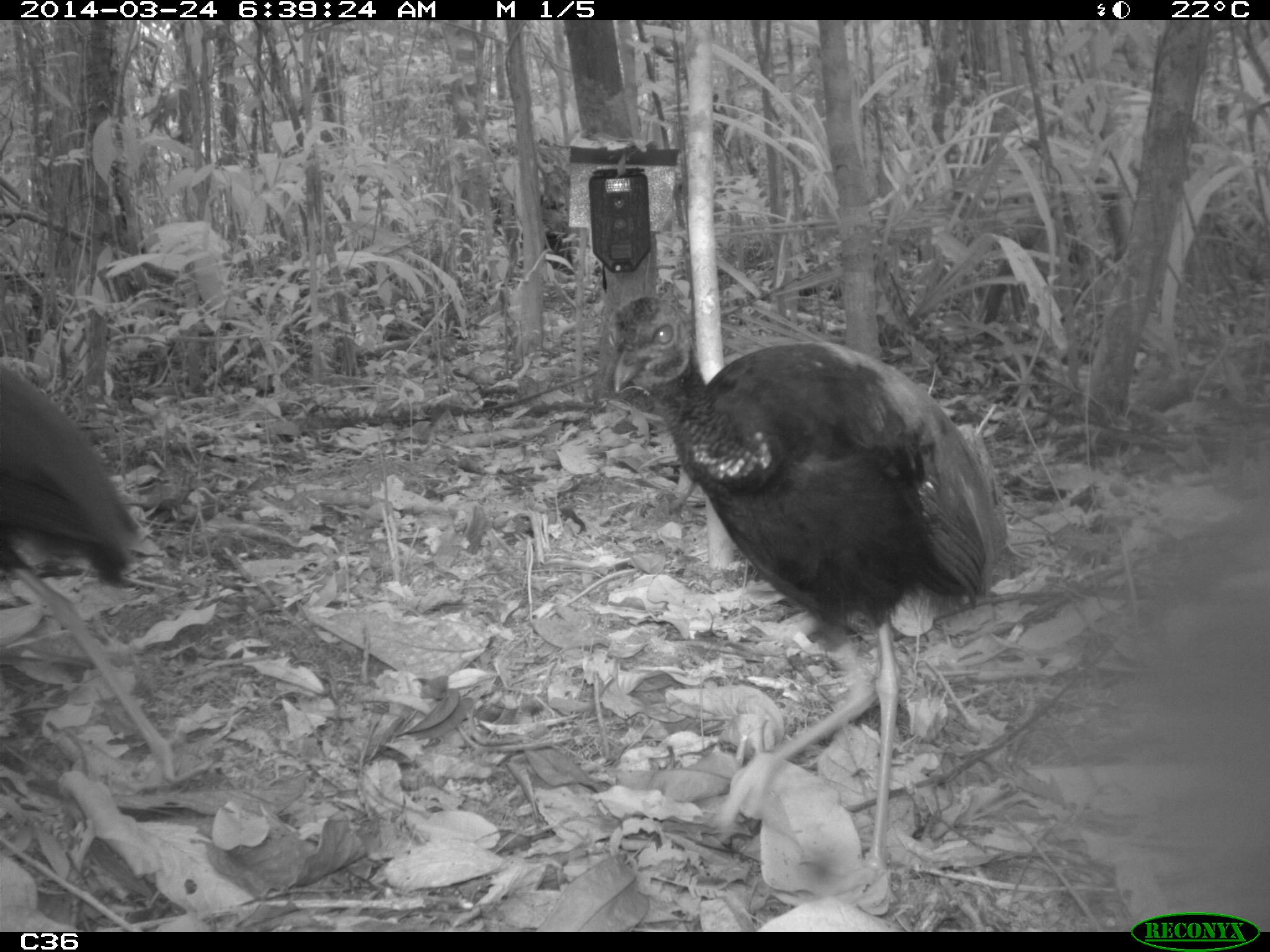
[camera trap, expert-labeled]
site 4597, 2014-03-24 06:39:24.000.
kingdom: Animalia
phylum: Chordata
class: Aves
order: Gruiformes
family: Psophiidae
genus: Psophia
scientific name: Psophia crepitans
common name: gray-winged trumpeter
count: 9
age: adult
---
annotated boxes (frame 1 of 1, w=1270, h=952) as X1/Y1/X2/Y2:
psophia crepitans: 606/290/1031/869; 0/363/176/783